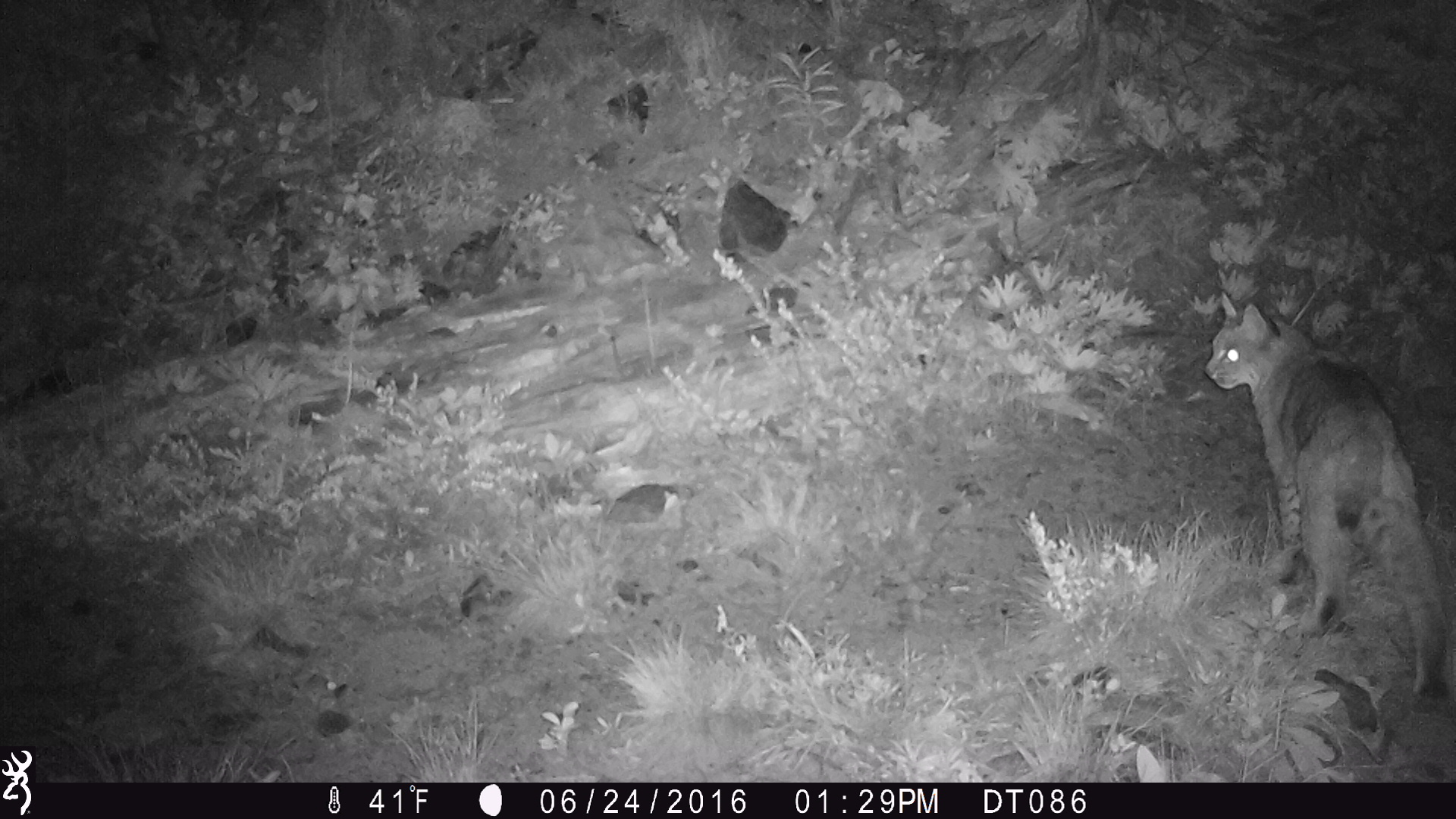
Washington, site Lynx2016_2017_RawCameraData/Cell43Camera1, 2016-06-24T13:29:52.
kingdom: Animalia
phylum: Chordata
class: Mammalia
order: Carnivora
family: Felidae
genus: Lynx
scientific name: Lynx rufus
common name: bobcat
Lynx rufus (bobcat). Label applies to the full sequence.